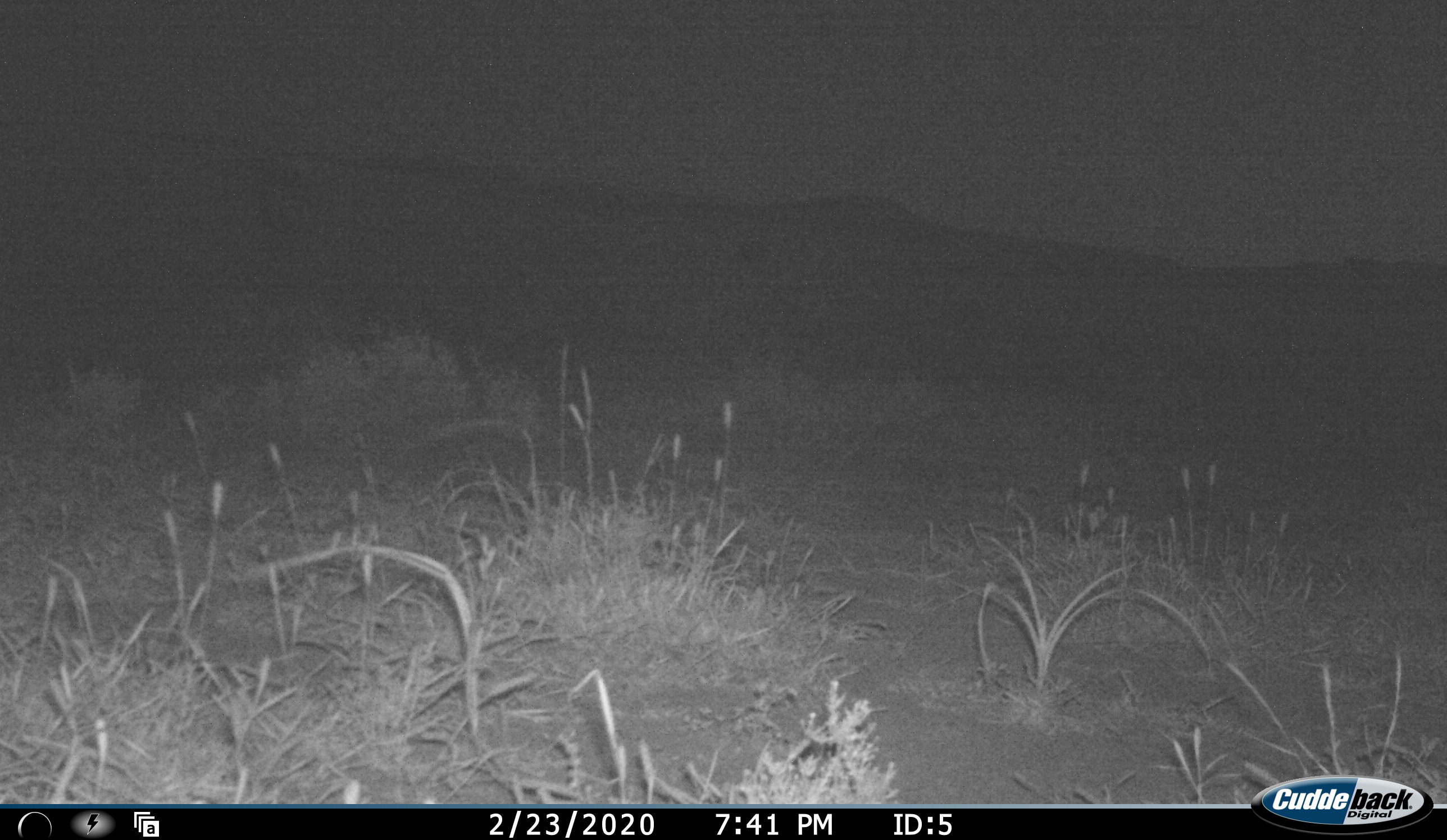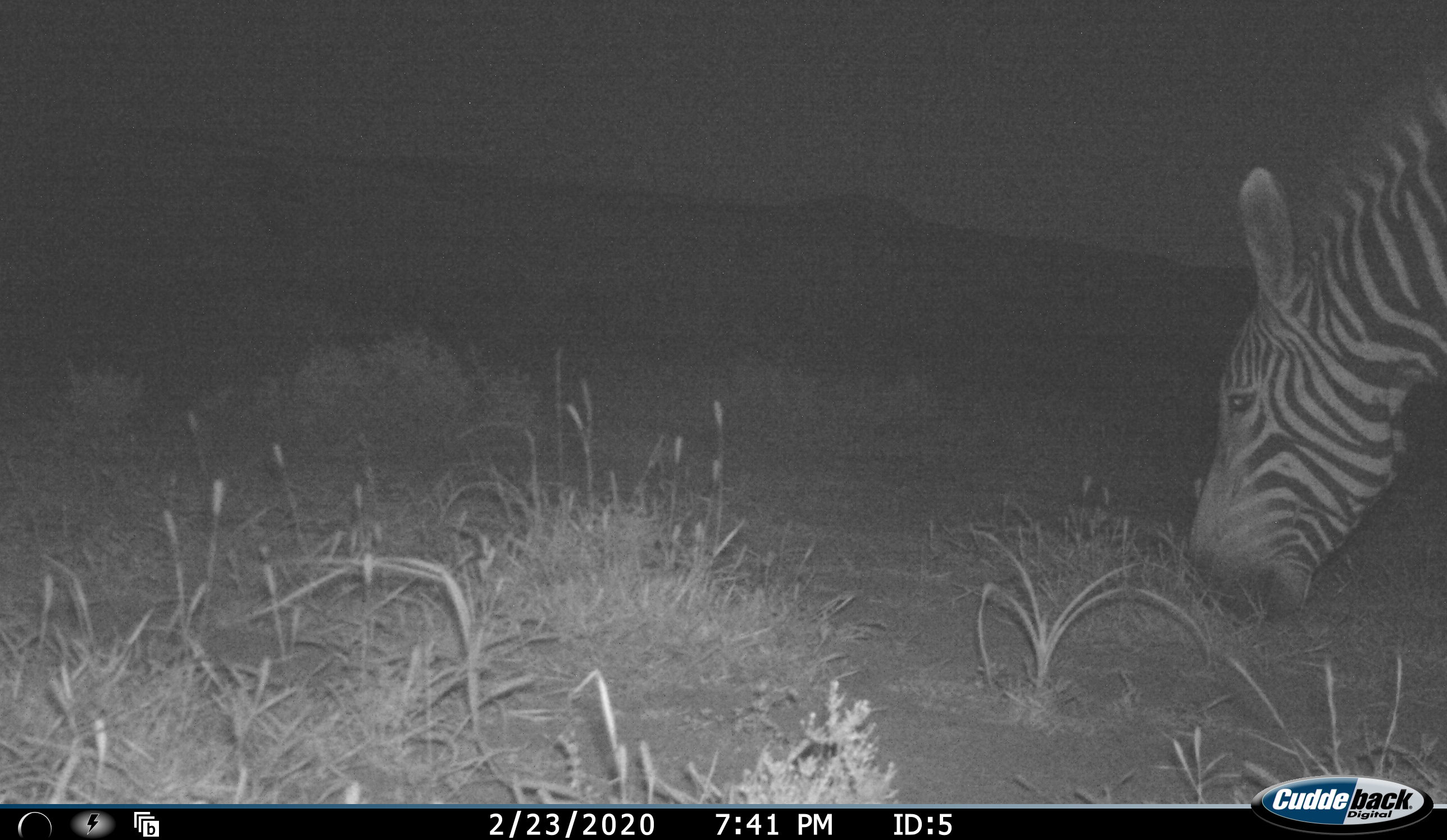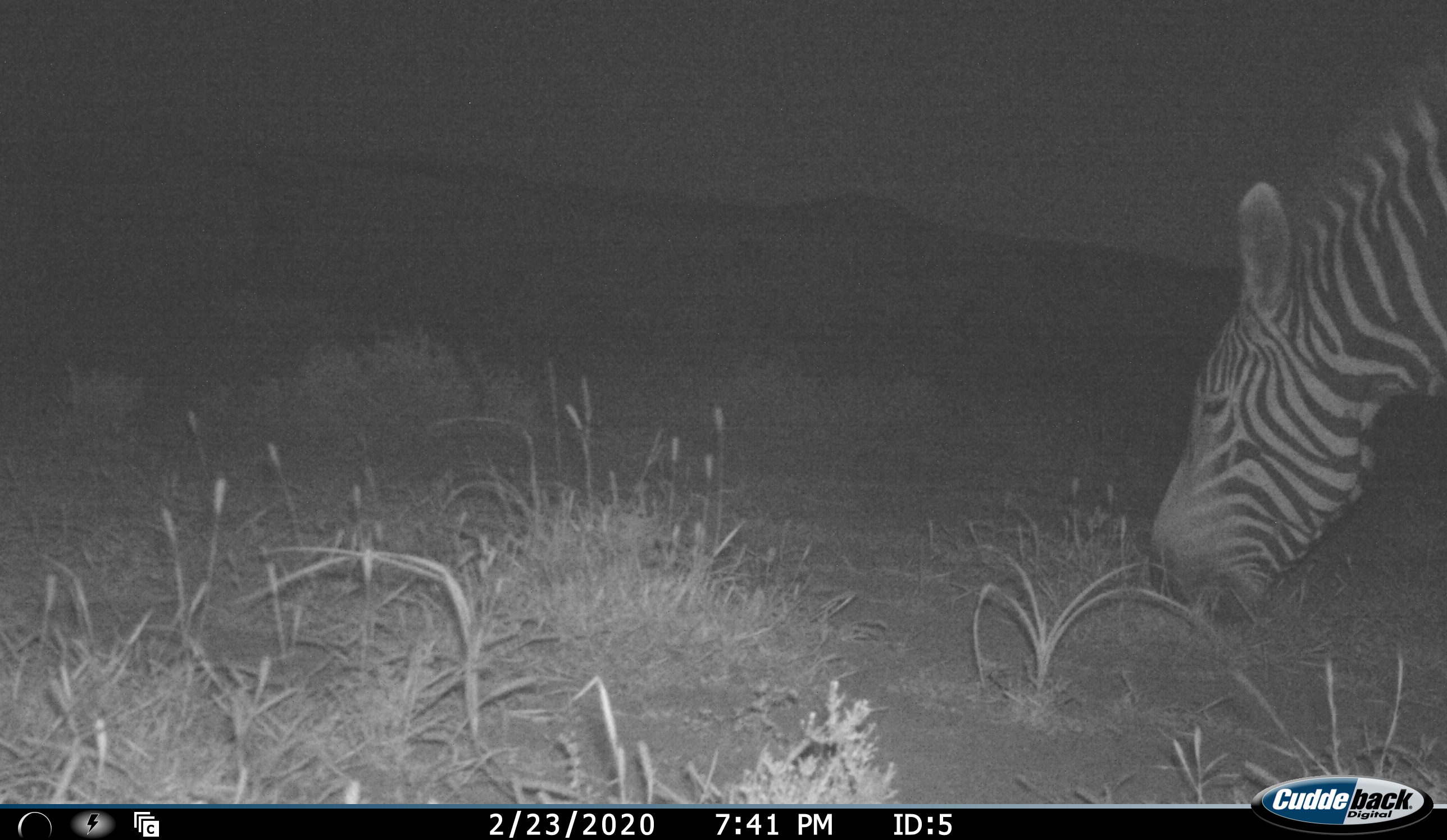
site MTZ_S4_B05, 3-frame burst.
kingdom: Animalia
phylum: Chordata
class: Mammalia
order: Perissodactyla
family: Equidae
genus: Equus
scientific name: Equus zebra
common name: mountain zebra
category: zebramountain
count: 1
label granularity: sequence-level